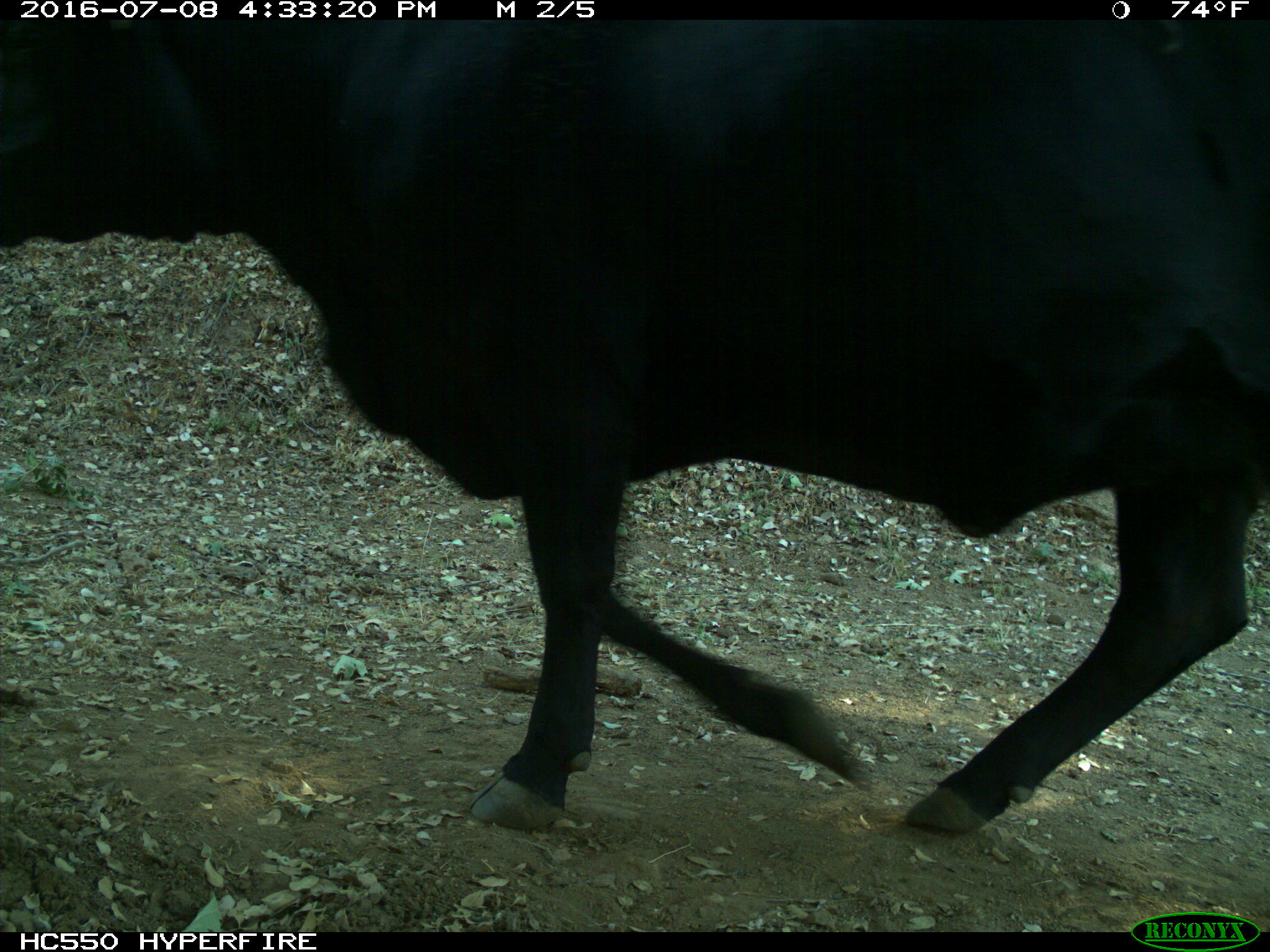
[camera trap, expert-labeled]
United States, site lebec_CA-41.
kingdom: Animalia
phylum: Chordata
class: Mammalia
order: Artiodactyla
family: Bovidae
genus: Bos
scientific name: Bos taurus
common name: domestic cow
Bos taurus (domestic cow).